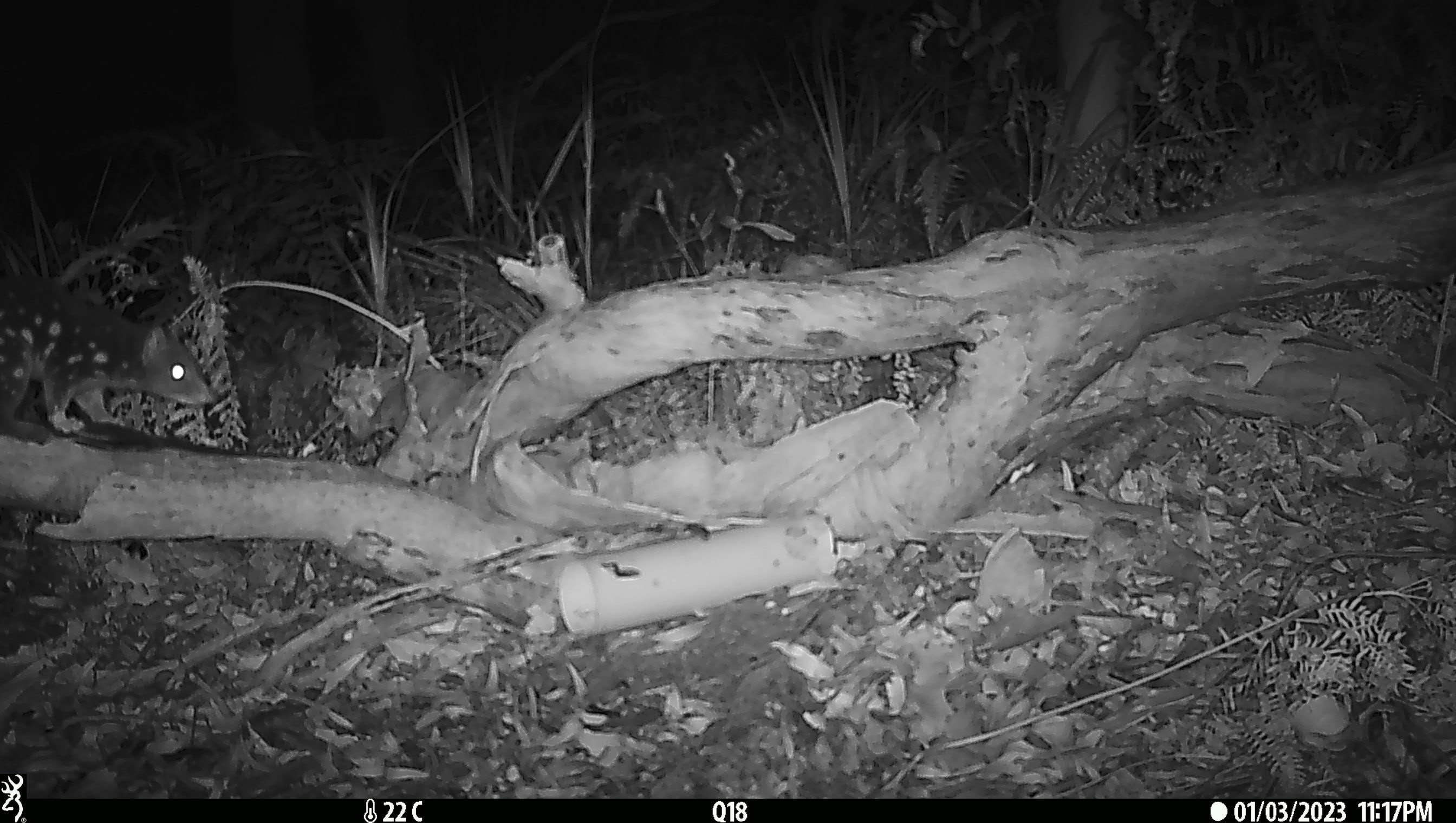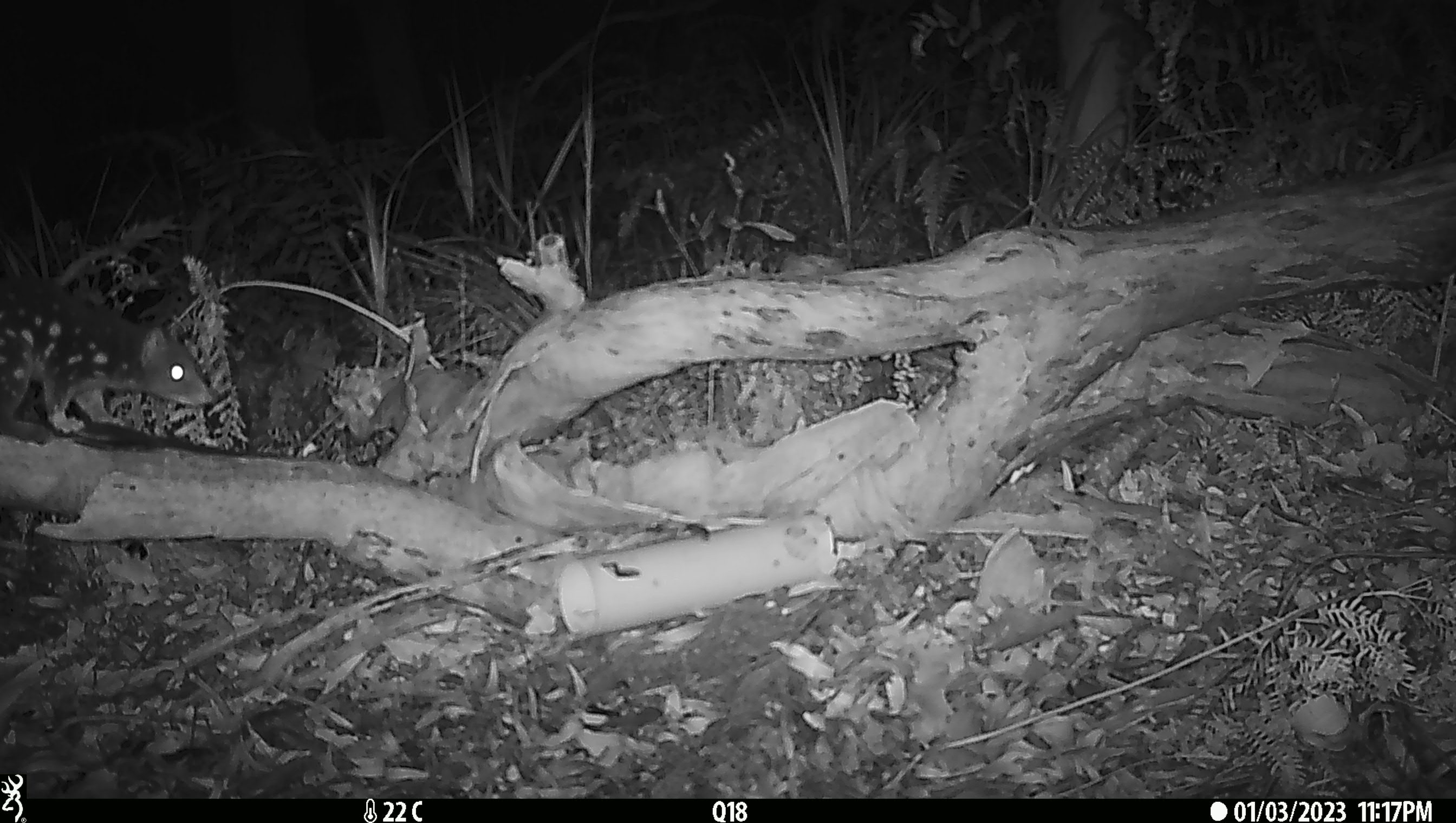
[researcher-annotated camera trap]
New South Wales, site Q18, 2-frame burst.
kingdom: Animalia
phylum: Chordata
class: Mammalia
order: Dasyuromorphia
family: Dasyuridae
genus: Dasyurus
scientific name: Dasyurus maculatus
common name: spotted-tailed quoll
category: quoll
Quoll (spotted-tailed quoll) (Dasyurus maculatus).